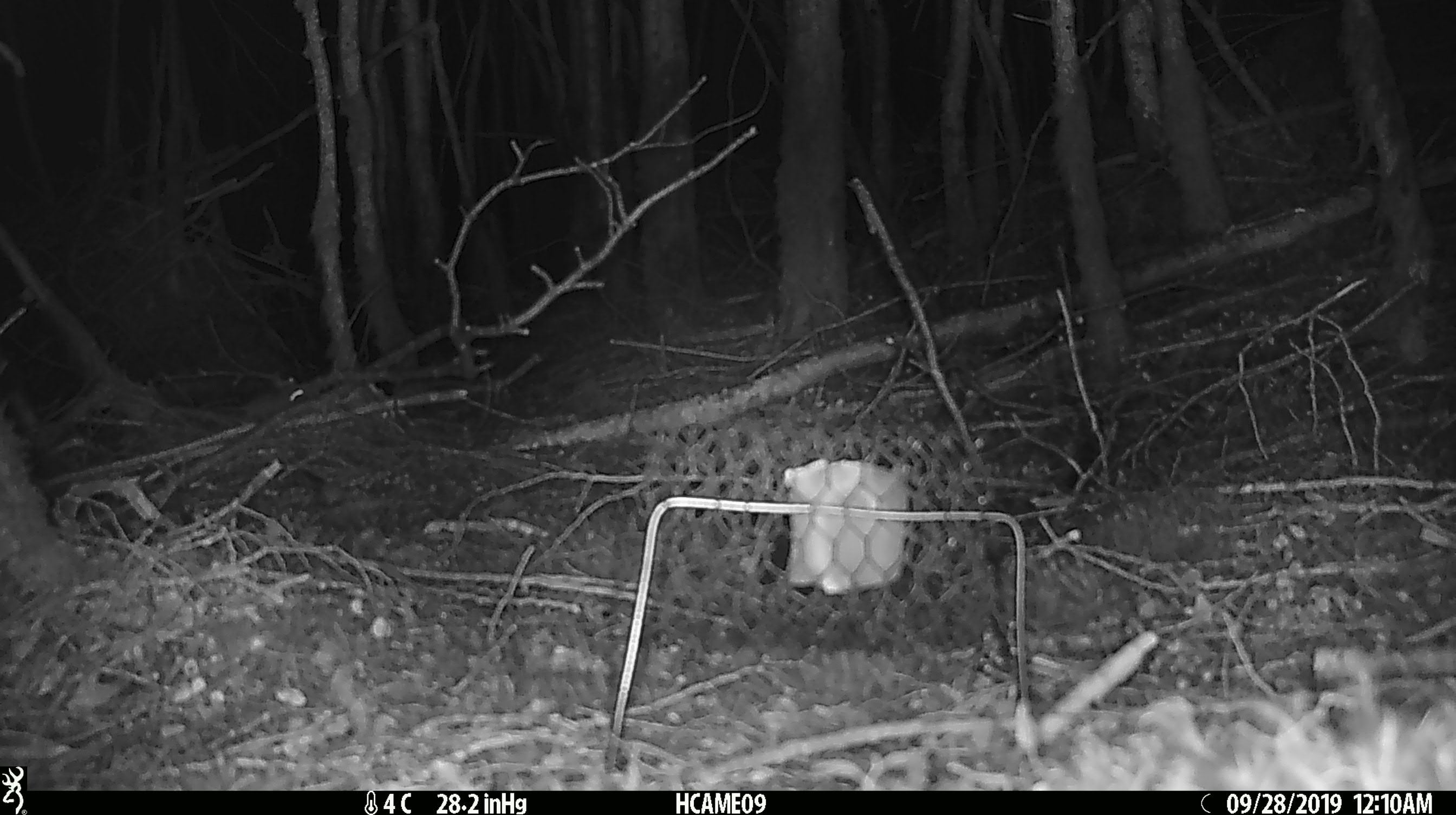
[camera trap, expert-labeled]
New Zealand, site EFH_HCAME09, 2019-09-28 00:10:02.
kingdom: Animalia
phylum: Chordata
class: Mammalia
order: Rodentia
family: Muridae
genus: Mus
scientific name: Mus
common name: mouse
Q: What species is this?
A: Mouse (Mus).